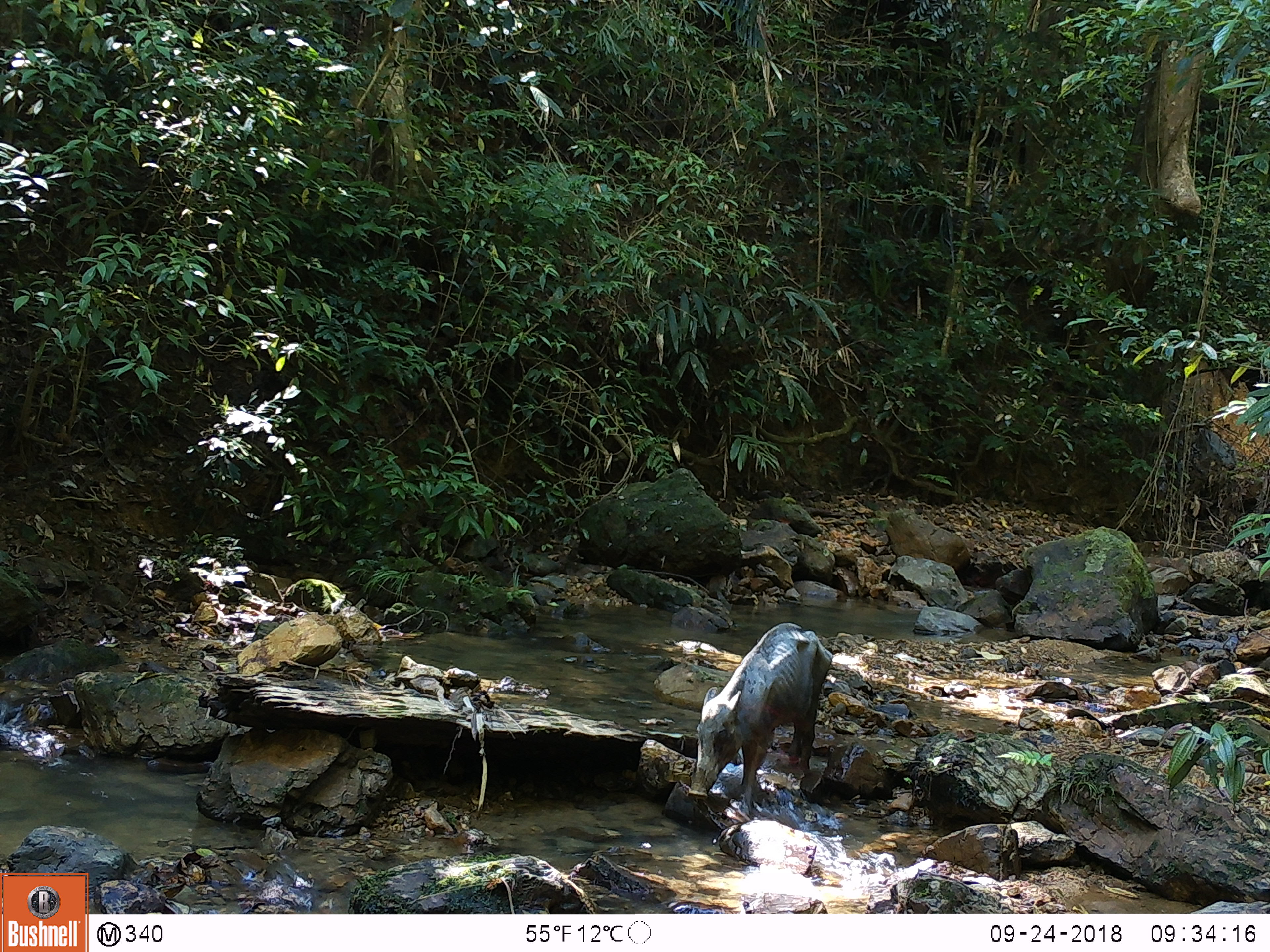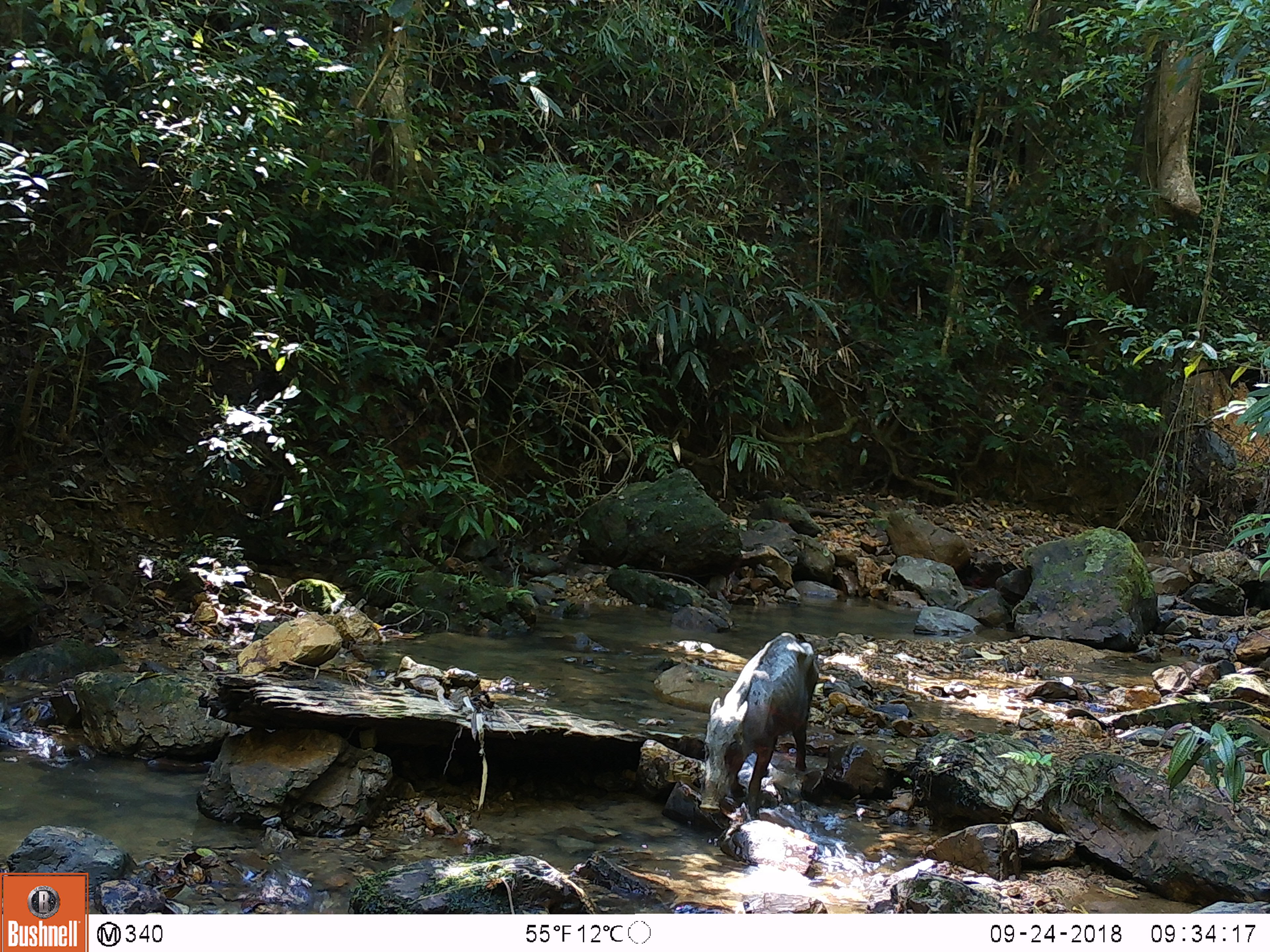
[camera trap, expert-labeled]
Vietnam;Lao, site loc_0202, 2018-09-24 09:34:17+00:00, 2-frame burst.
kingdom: Animalia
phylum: Chordata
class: Mammalia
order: Artiodactyla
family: Suidae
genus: Sus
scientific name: Sus scrofa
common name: eurasian wild pig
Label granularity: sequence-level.